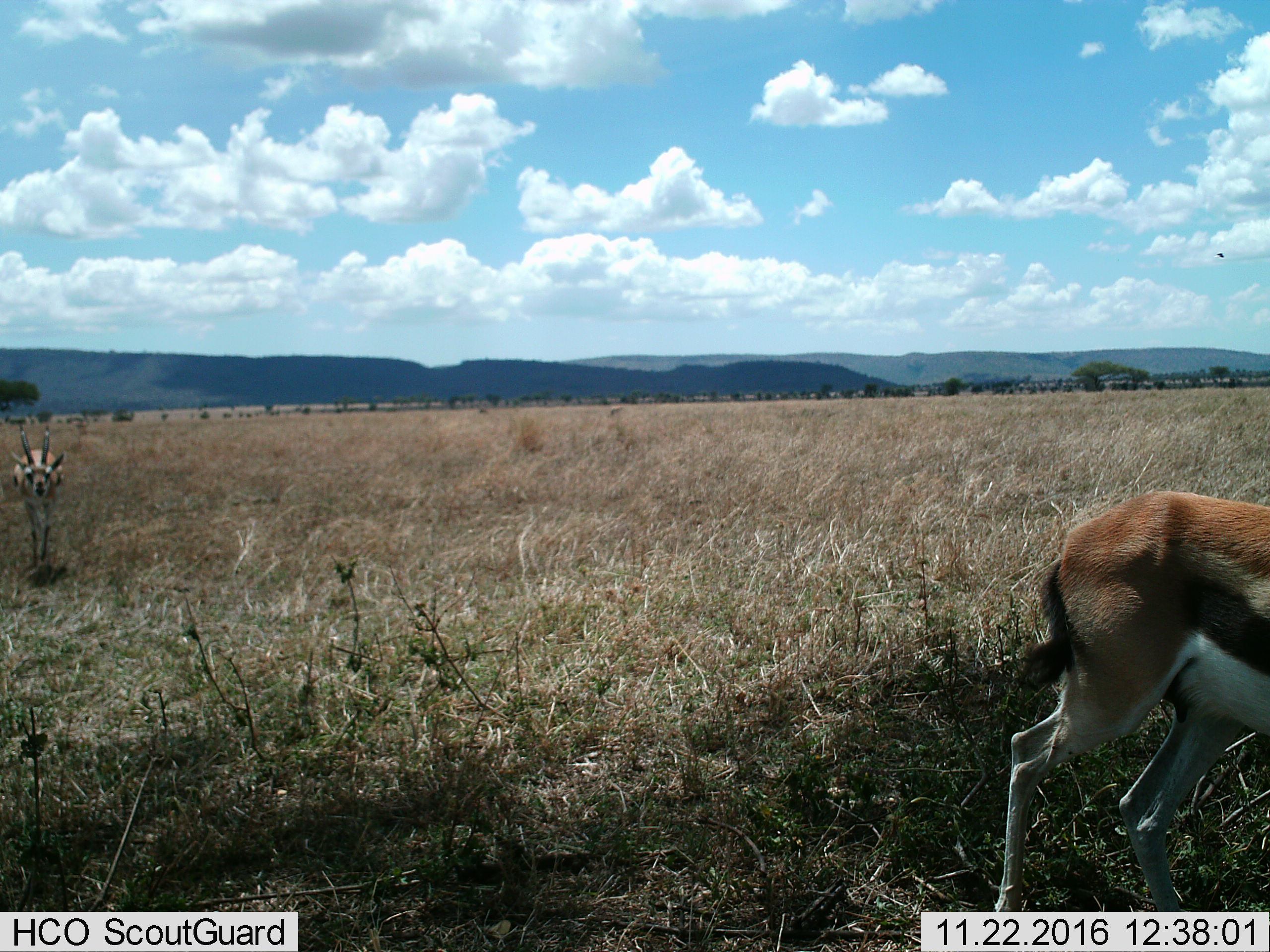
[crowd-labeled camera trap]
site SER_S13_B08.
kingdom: Animalia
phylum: Chordata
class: Mammalia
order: Artiodactyla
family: Bovidae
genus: Eudorcas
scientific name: Eudorcas thomsonii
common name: thomson's gazelle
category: gazellethomsons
Gazellethomsons (thomson's gazelle) (Eudorcas thomsonii), count 2. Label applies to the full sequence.